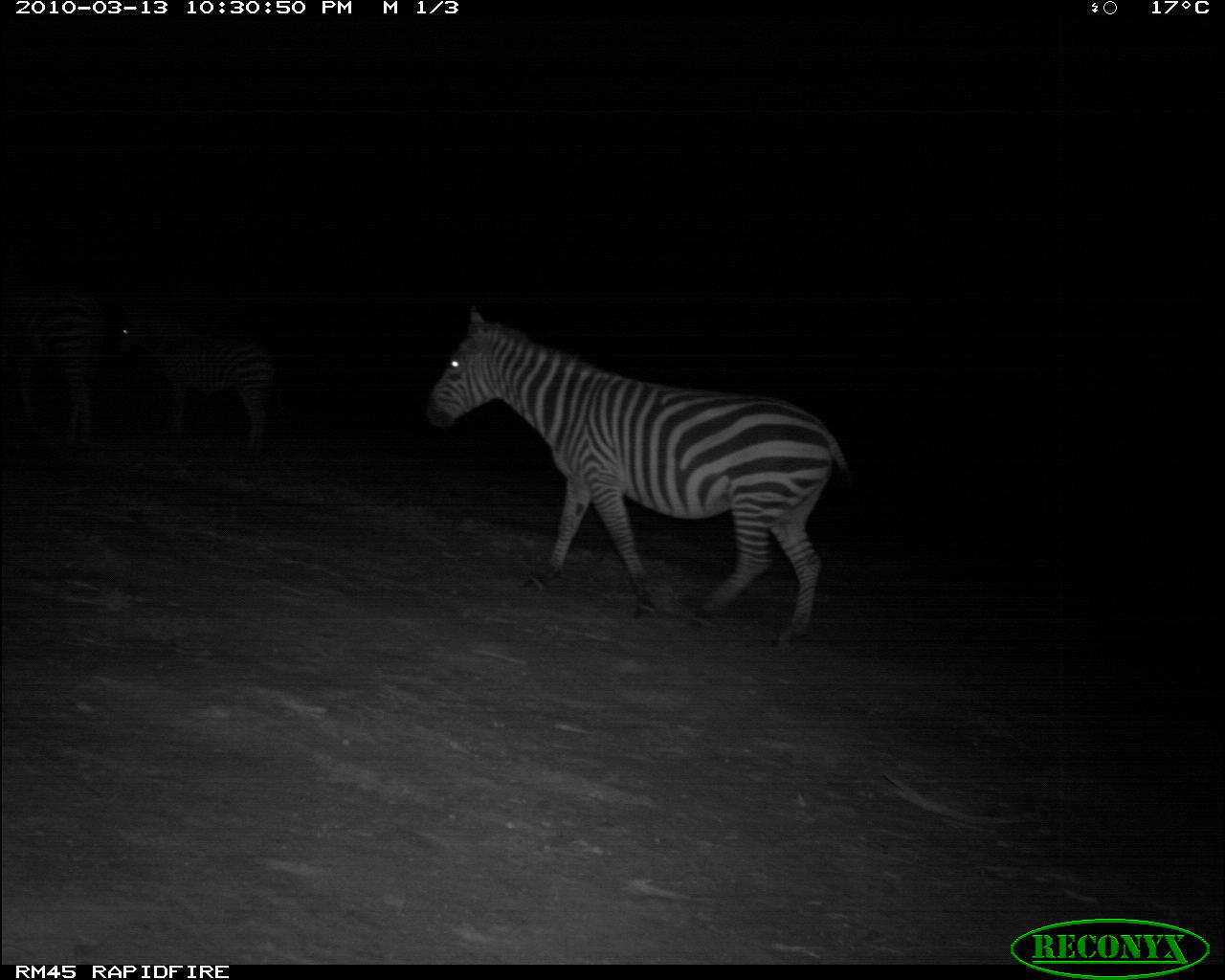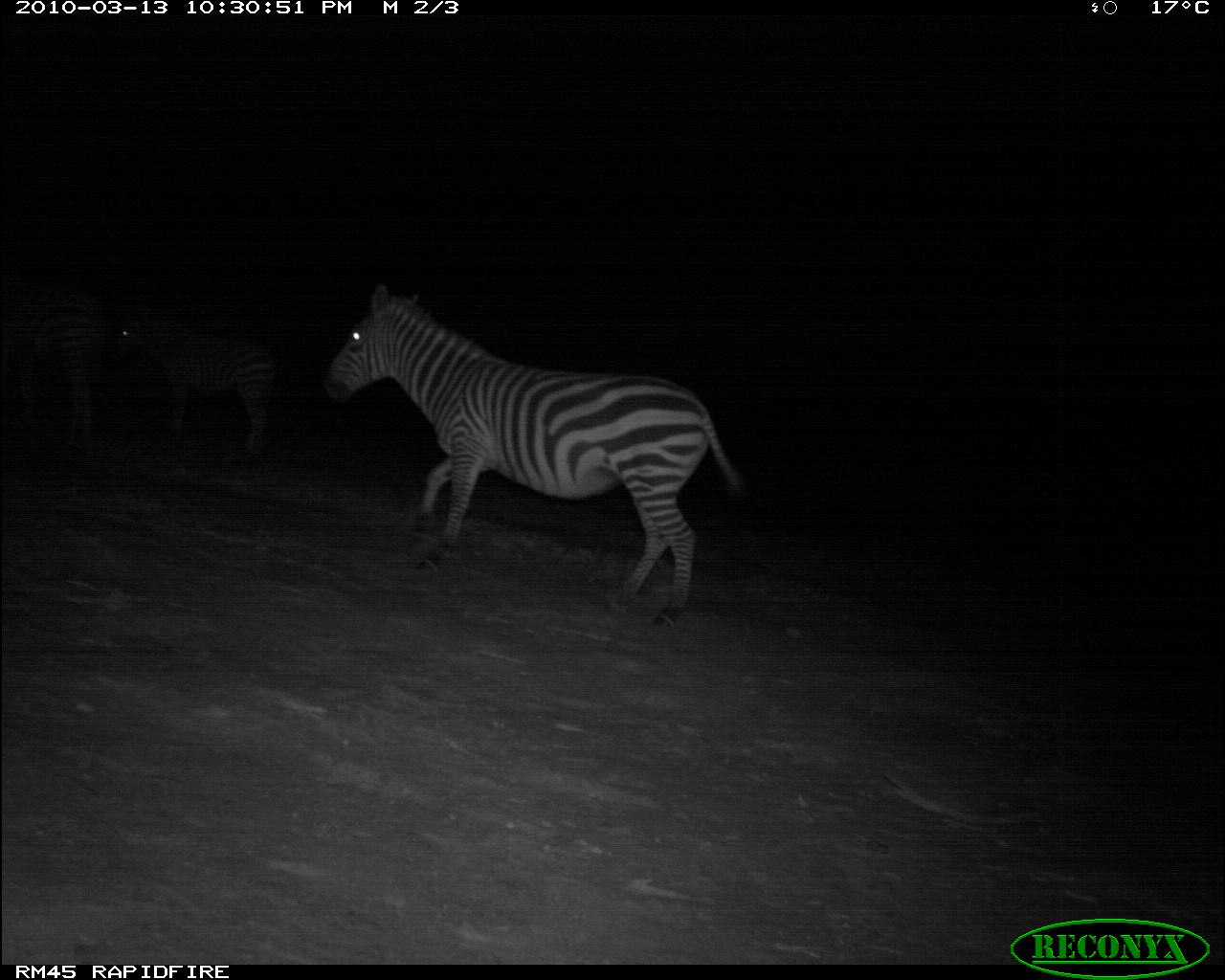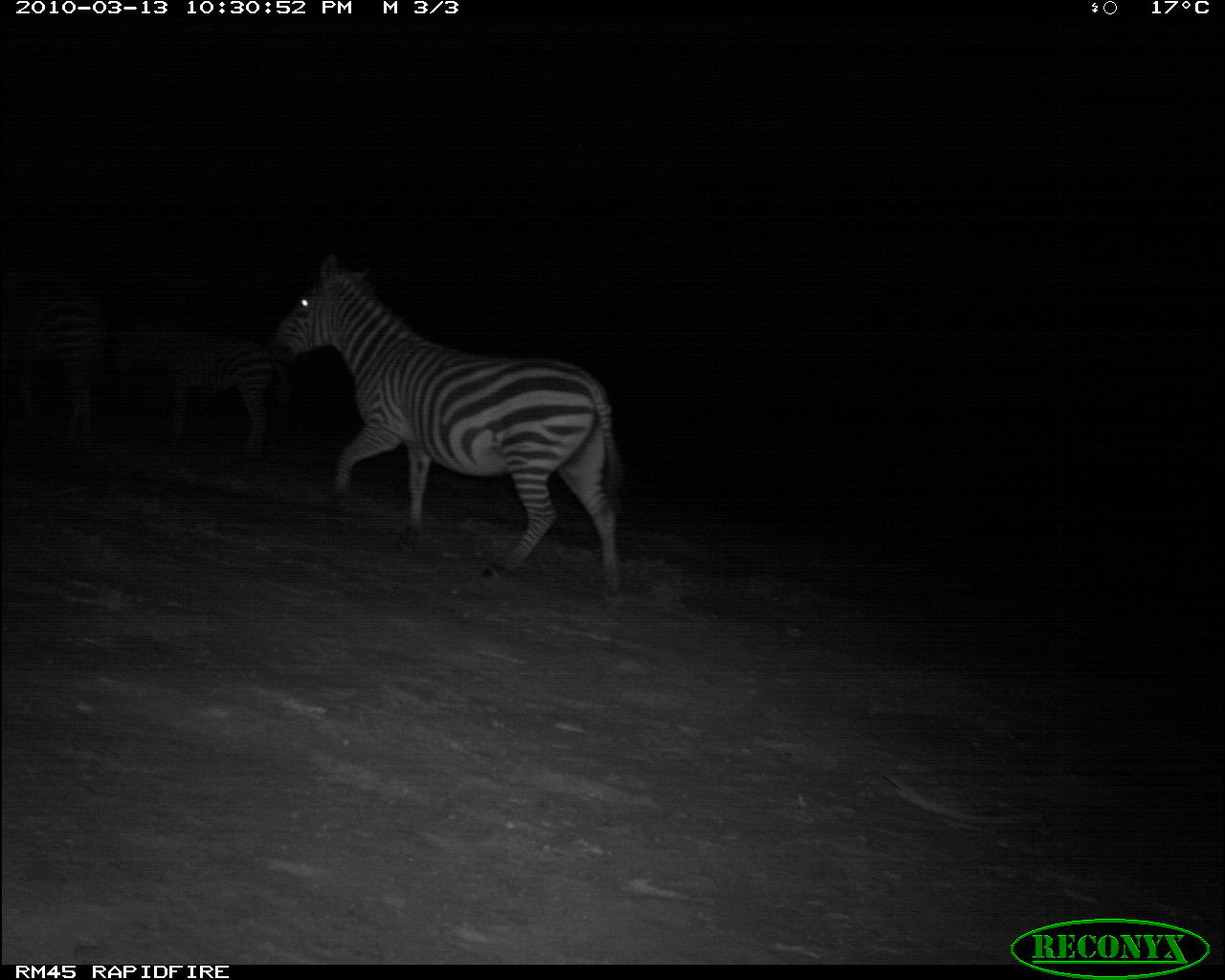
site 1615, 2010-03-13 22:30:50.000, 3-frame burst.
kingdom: Animalia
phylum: Chordata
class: Mammalia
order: Perissodactyla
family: Equidae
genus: Equus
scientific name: Equus quagga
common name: plains zebra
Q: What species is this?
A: Equus quagga (plains zebra).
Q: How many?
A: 3.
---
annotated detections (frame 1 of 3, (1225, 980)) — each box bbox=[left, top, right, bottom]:
equus quagga: bbox=[421, 300, 863, 652]; bbox=[109, 316, 277, 460]; bbox=[0, 289, 103, 450]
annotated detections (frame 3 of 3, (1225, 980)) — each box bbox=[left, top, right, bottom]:
equus quagga: bbox=[268, 248, 632, 605]; bbox=[112, 326, 293, 461]; bbox=[1, 269, 107, 449]